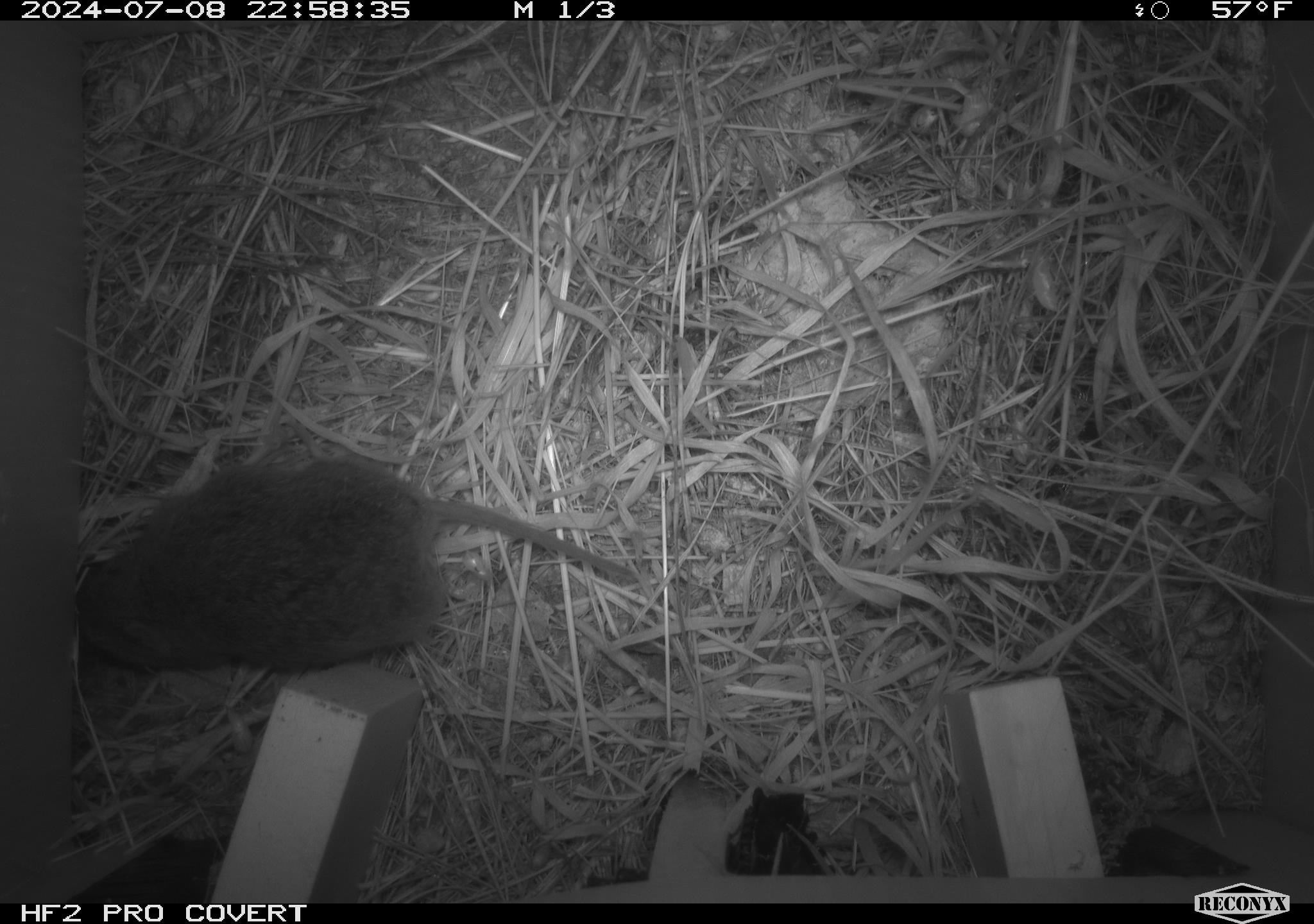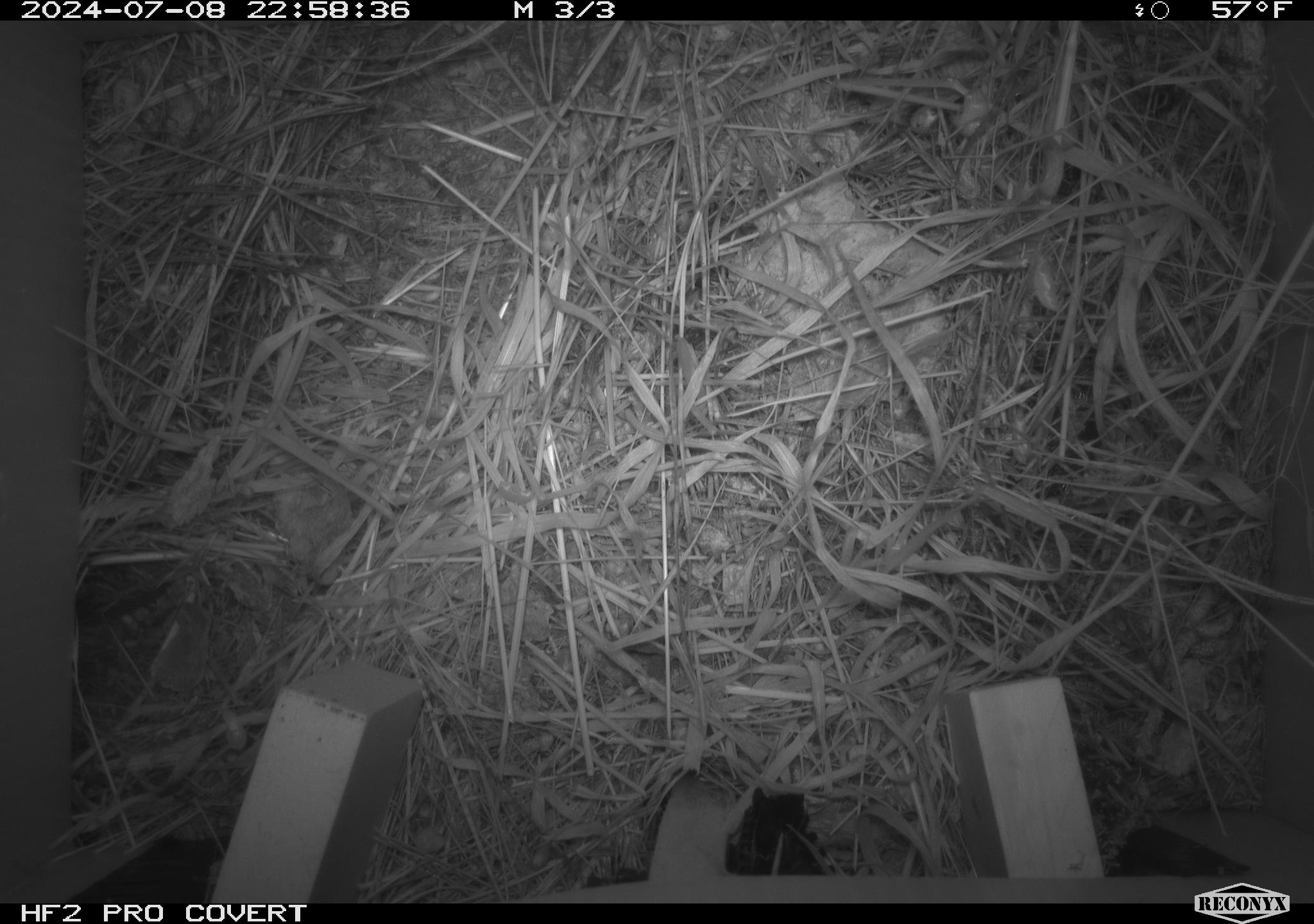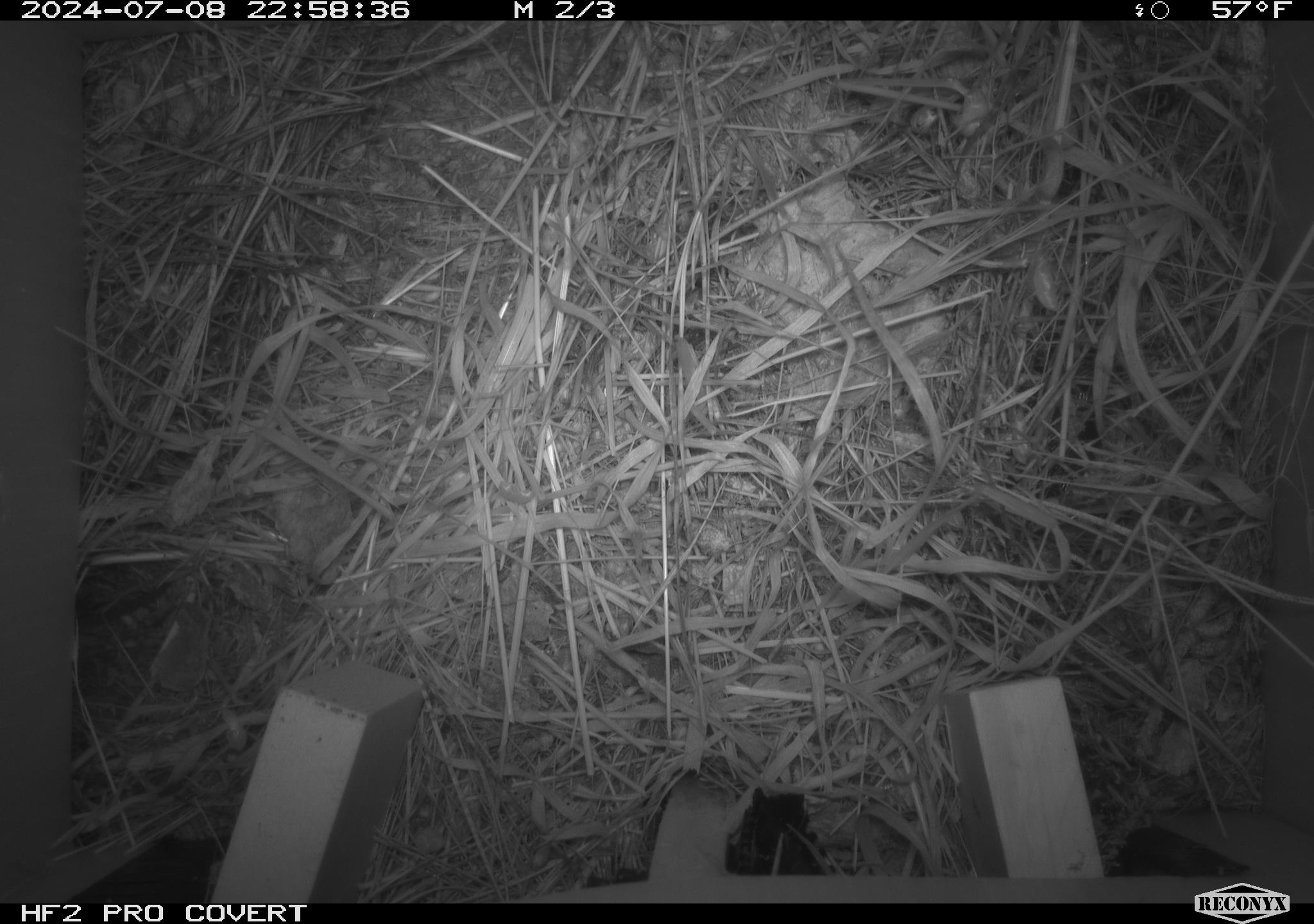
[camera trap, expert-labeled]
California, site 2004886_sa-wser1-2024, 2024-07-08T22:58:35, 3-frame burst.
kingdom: Animalia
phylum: Chordata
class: Mammalia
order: Rodentia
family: Cricetidae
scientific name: Arvicolinae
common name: voles, lemmings, and muskrats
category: arvicolinae subfamily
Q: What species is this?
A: Arvicolinae subfamily (voles, lemmings, and muskrats) (Arvicolinae).